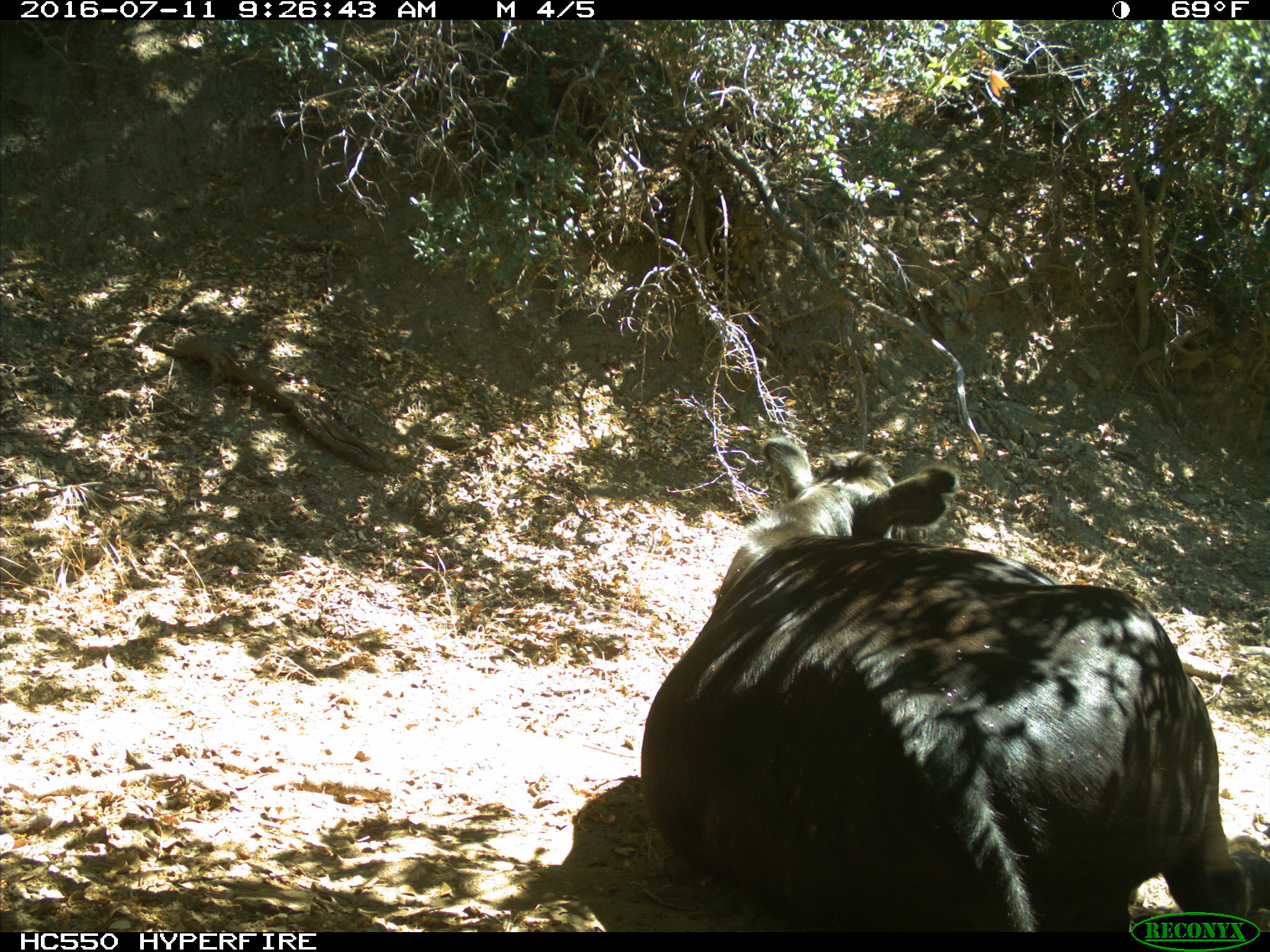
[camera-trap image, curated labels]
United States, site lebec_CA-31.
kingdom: Animalia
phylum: Chordata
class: Mammalia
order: Artiodactyla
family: Bovidae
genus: Bos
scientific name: Bos taurus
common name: domestic cow